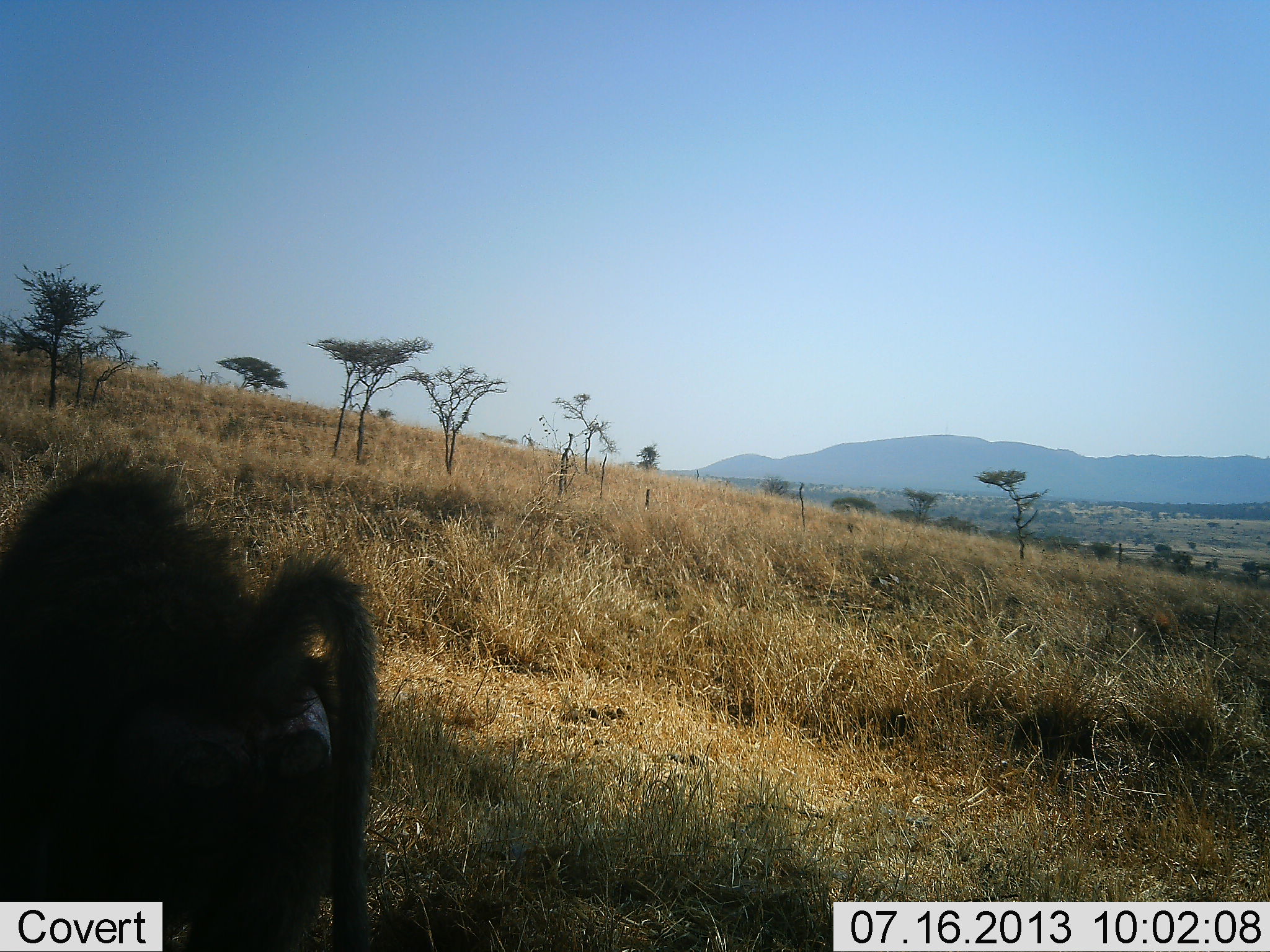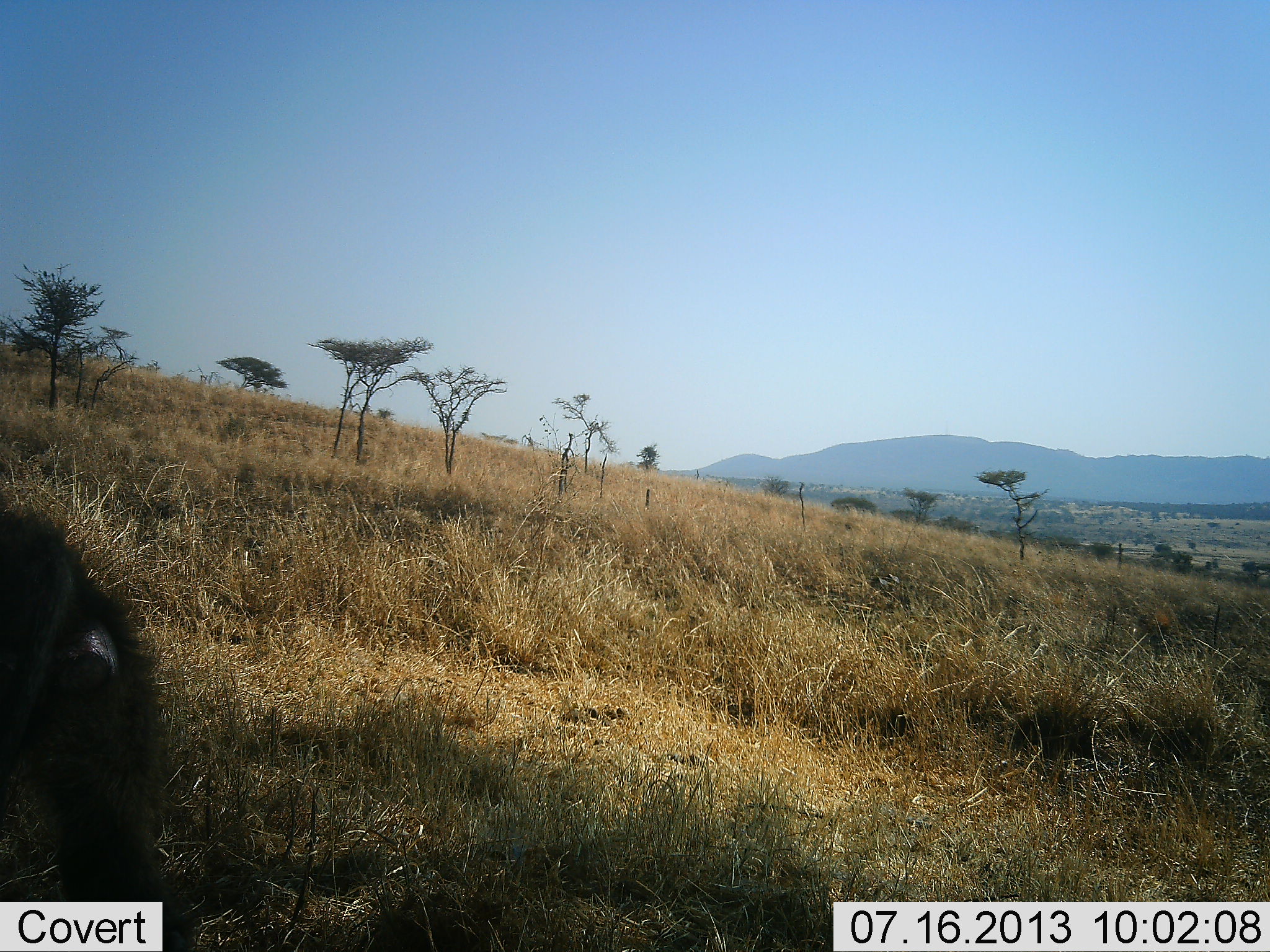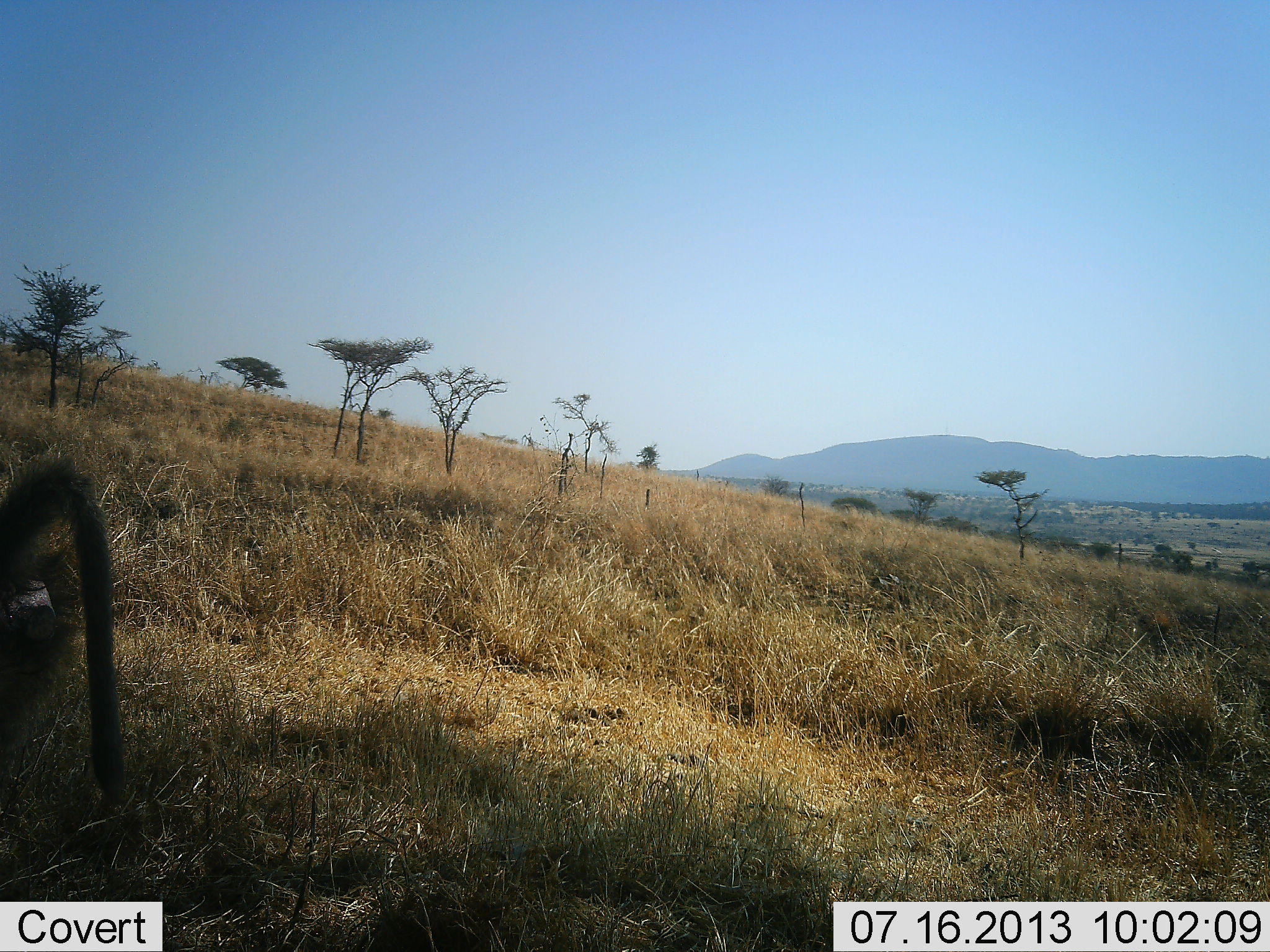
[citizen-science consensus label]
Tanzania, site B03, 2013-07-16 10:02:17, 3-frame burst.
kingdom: Animalia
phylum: Chordata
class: Mammalia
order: Primates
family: Cercopithecidae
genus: Papio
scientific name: Papio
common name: baboon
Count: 1.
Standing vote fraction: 0%.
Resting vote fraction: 0%.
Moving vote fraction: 96%.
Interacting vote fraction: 4%.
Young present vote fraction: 0%.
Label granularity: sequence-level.